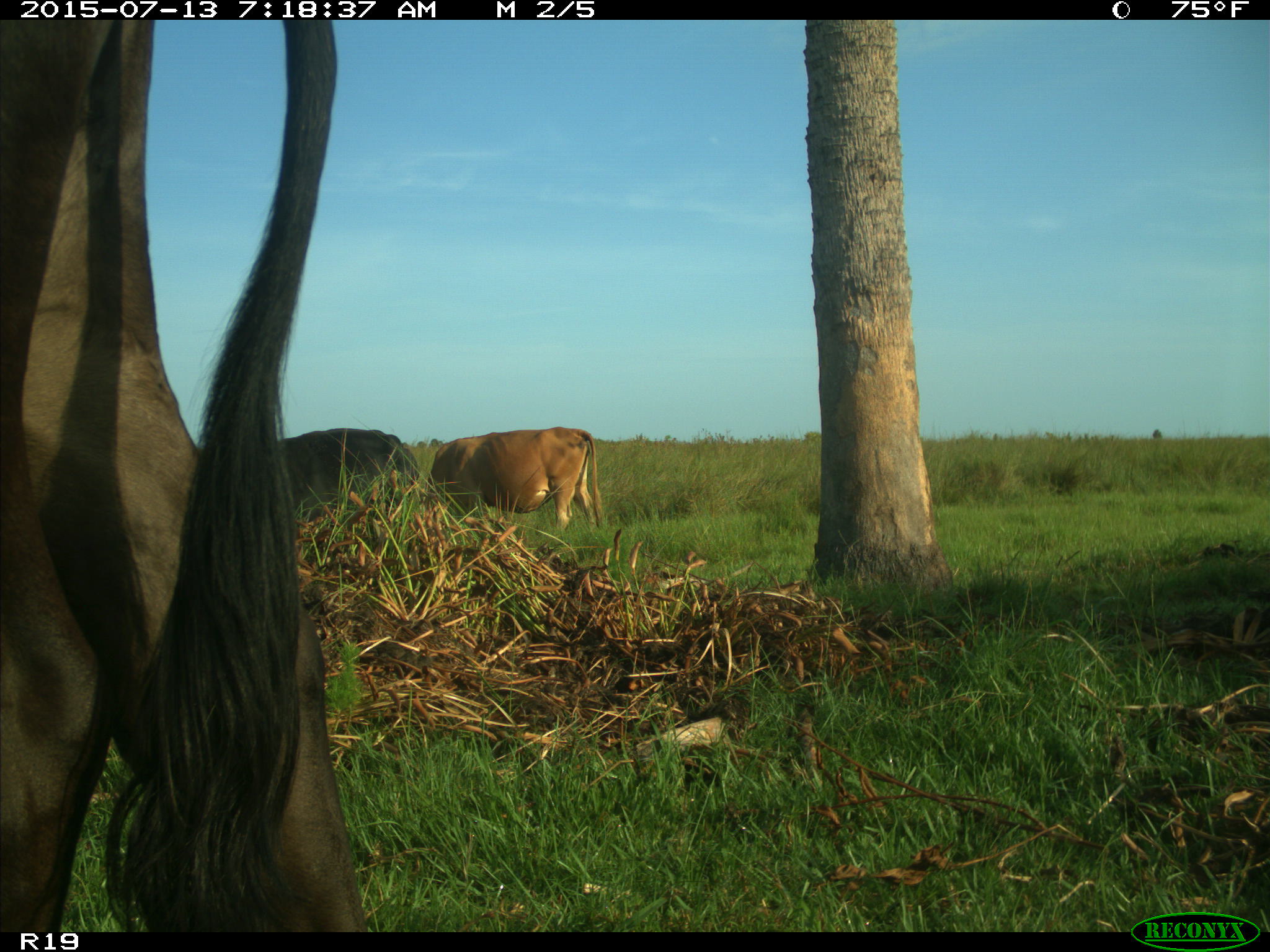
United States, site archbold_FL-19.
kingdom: Animalia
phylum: Chordata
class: Mammalia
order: Artiodactyla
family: Bovidae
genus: Bos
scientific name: Bos taurus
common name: domestic cow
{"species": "Bos taurus (domestic cow)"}